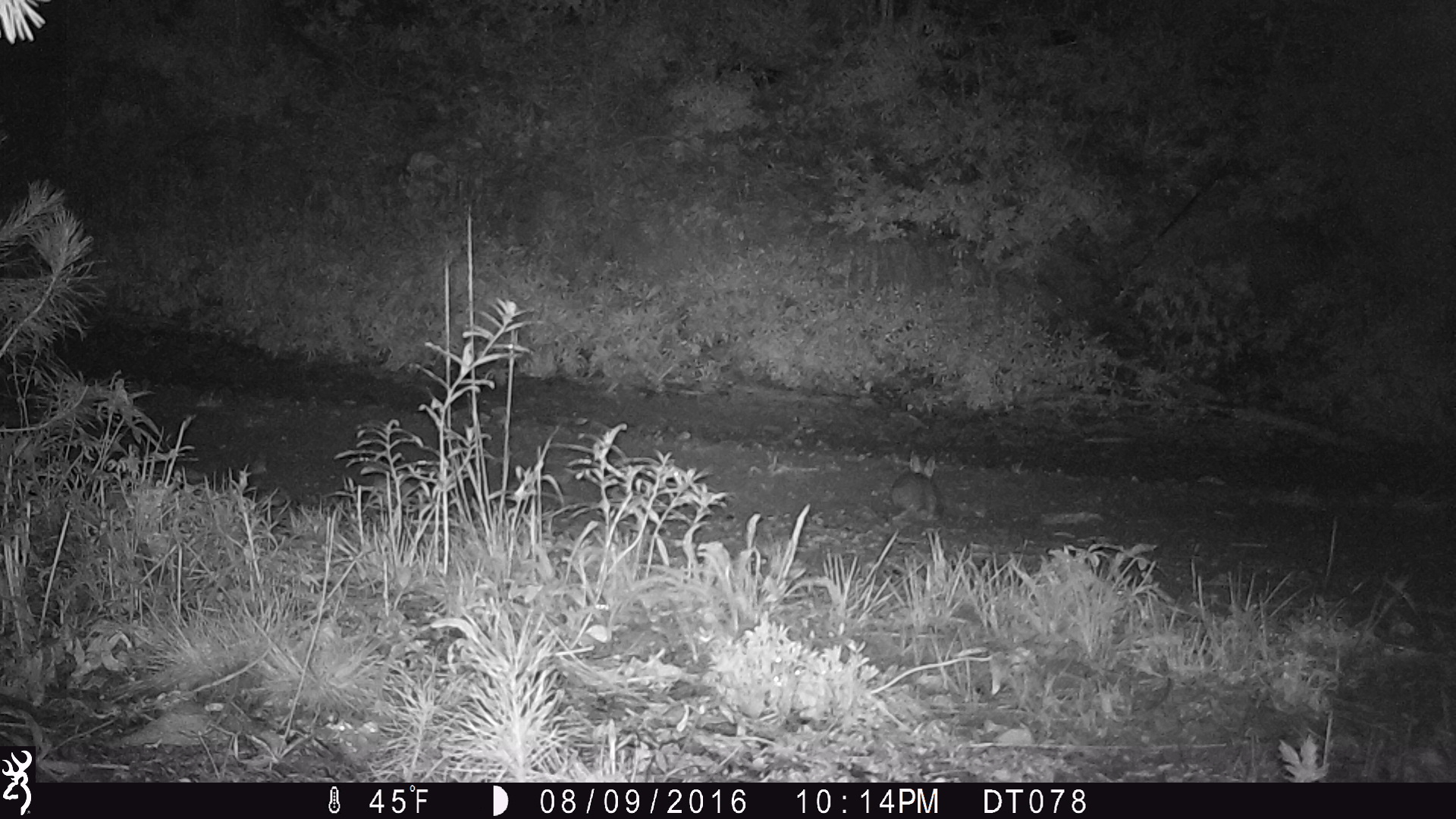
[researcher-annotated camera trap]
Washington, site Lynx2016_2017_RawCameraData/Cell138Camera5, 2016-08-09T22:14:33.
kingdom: Animalia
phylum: Chordata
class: Mammalia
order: Lagomorpha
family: Leporidae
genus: Lepus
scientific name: Lepus americanus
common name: snowshoe hare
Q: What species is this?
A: Lepus americanus (snowshoe hare).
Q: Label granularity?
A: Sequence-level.